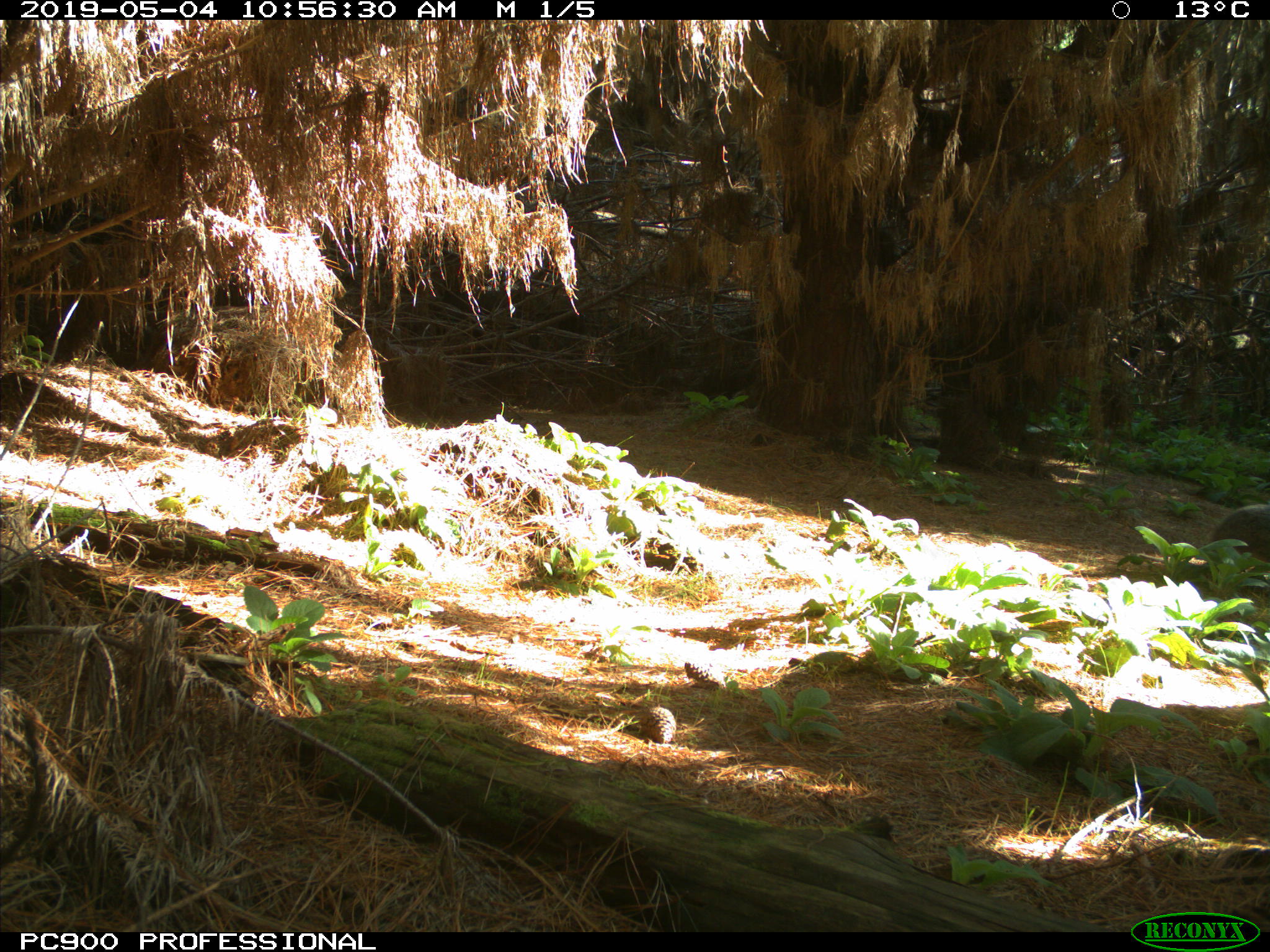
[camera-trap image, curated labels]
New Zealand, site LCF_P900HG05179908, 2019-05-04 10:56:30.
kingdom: Animalia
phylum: Chordata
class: Mammalia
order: Diprotodontia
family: Macropodidae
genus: Notamacropus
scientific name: Notamacropus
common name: wallaby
Wallaby (Notamacropus).